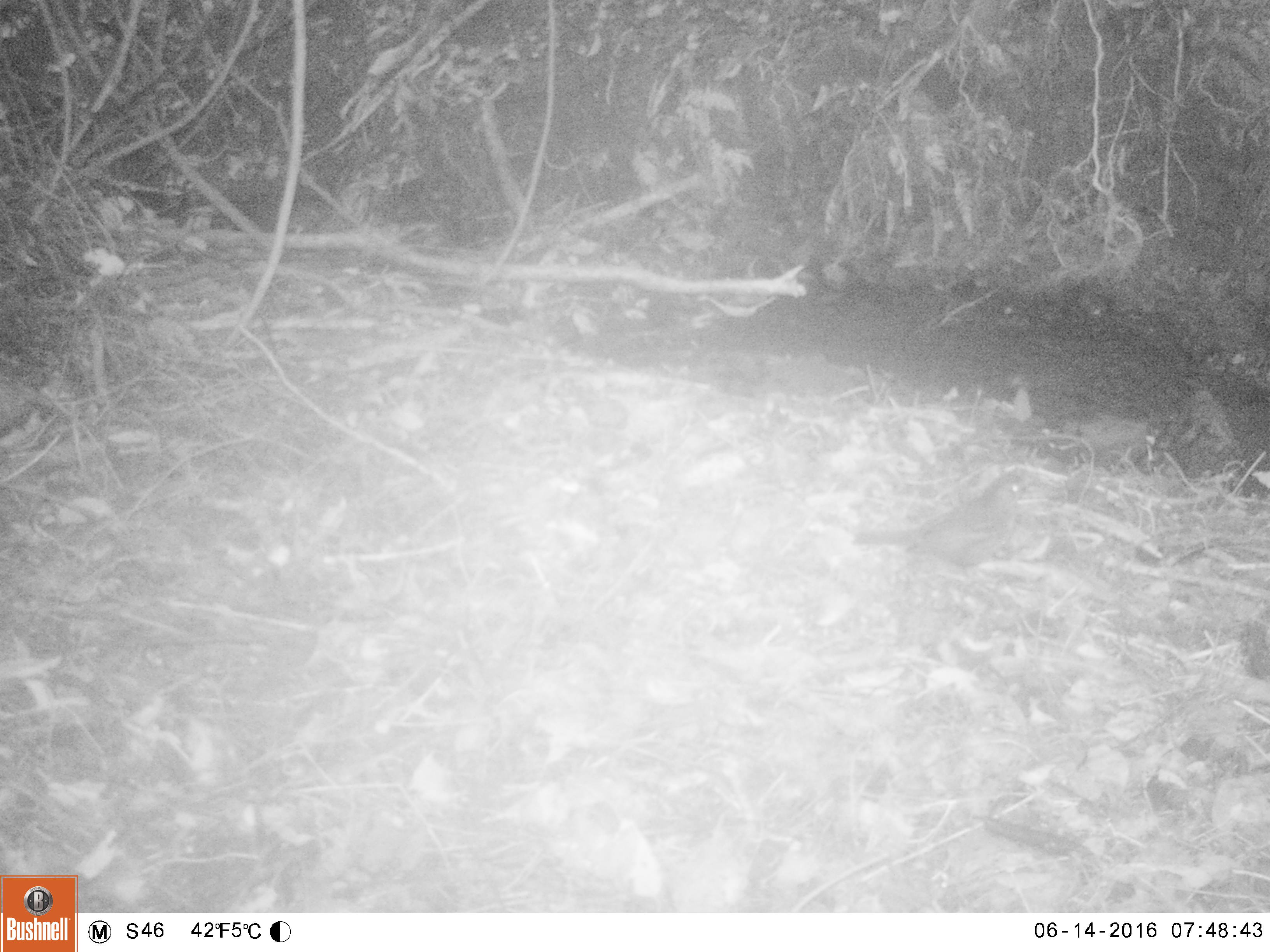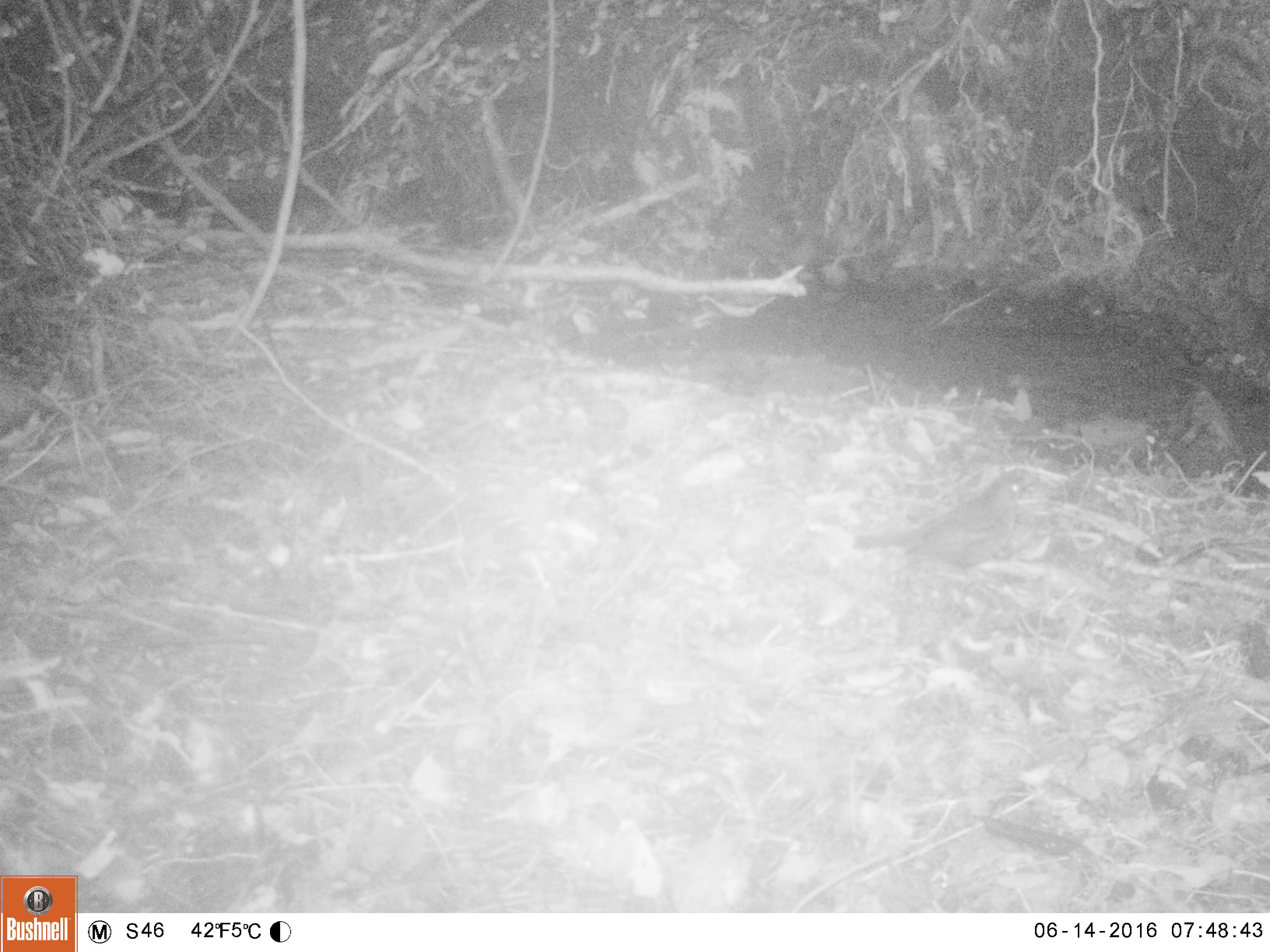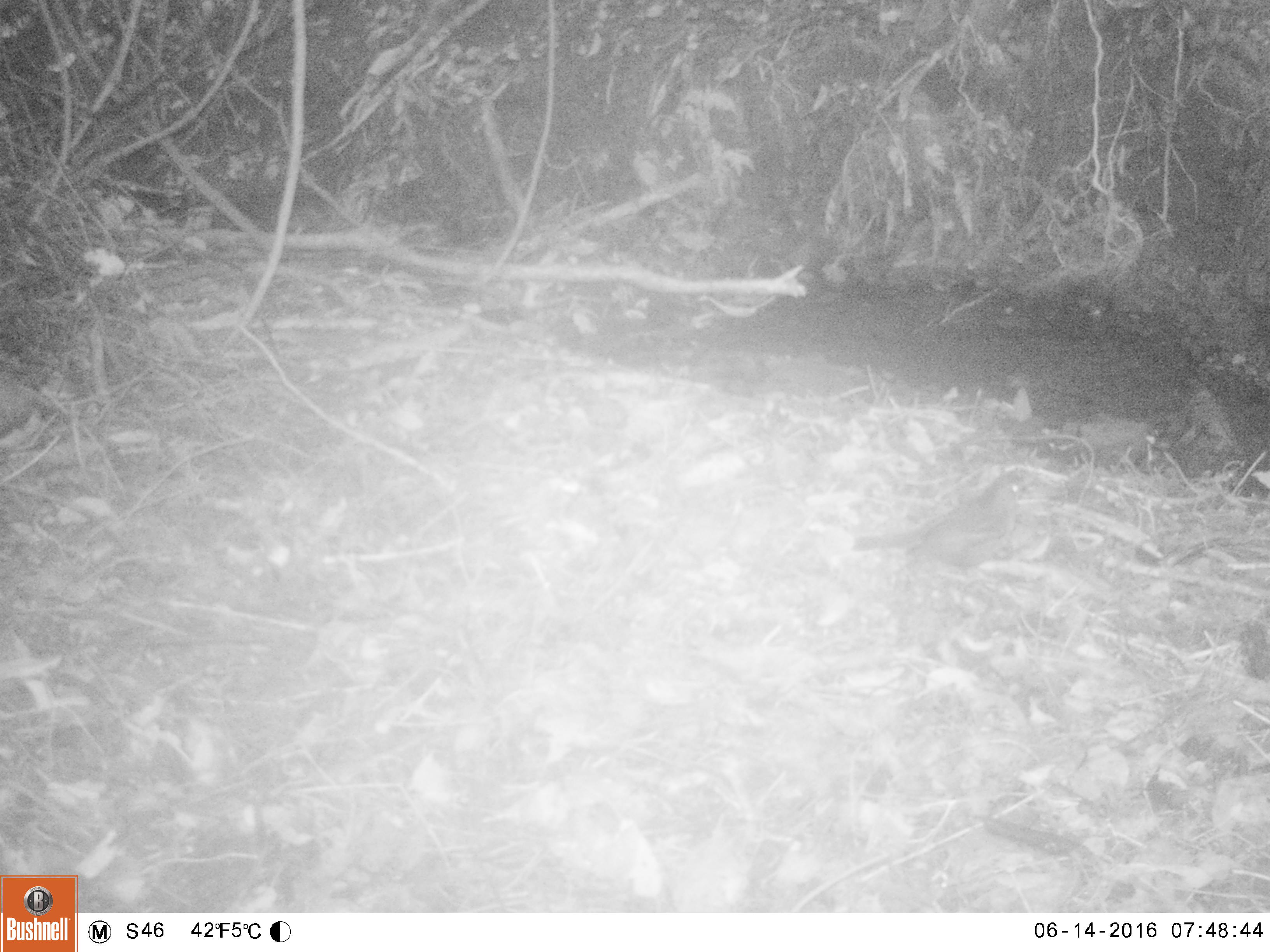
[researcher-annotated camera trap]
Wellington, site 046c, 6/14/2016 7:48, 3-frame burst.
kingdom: Animalia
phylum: Chordata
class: Aves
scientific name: Aves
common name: bird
Bird (Aves).